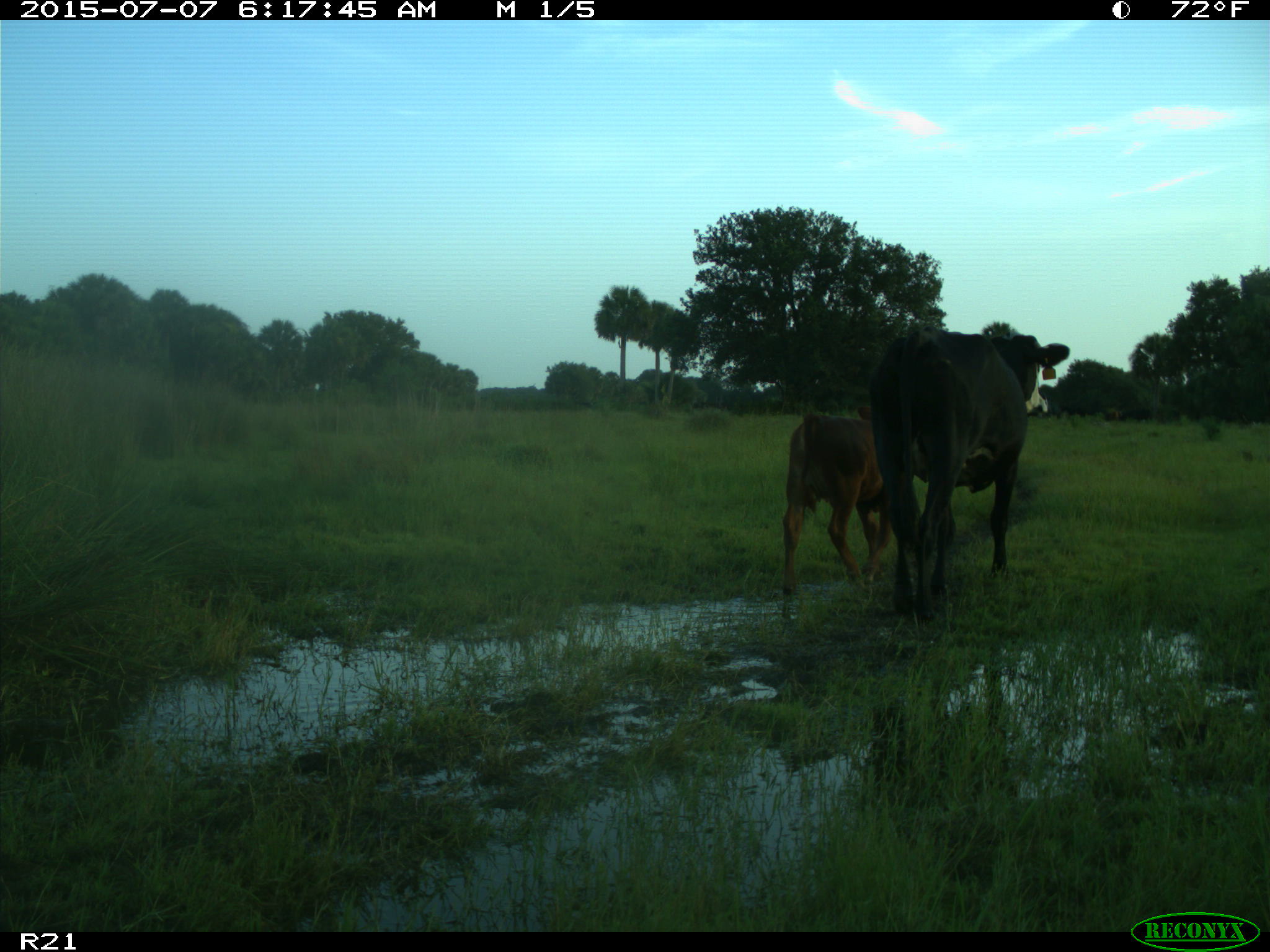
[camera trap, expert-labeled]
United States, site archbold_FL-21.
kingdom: Animalia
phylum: Chordata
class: Mammalia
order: Artiodactyla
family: Bovidae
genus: Bos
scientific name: Bos taurus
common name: domestic cow